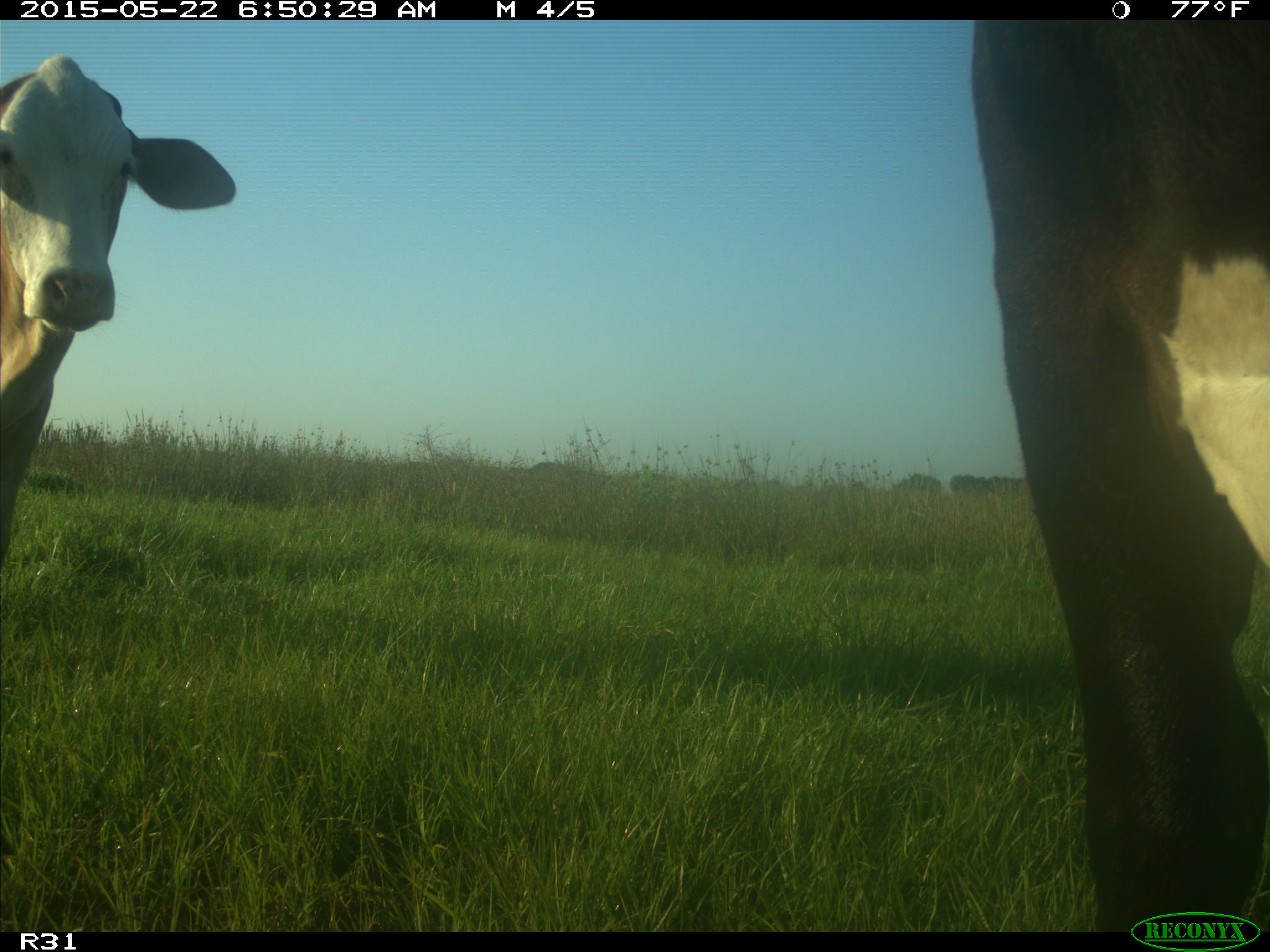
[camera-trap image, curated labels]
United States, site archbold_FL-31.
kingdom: Animalia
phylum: Chordata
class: Mammalia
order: Artiodactyla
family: Bovidae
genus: Bos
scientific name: Bos taurus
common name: domestic cow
Bos taurus (domestic cow).